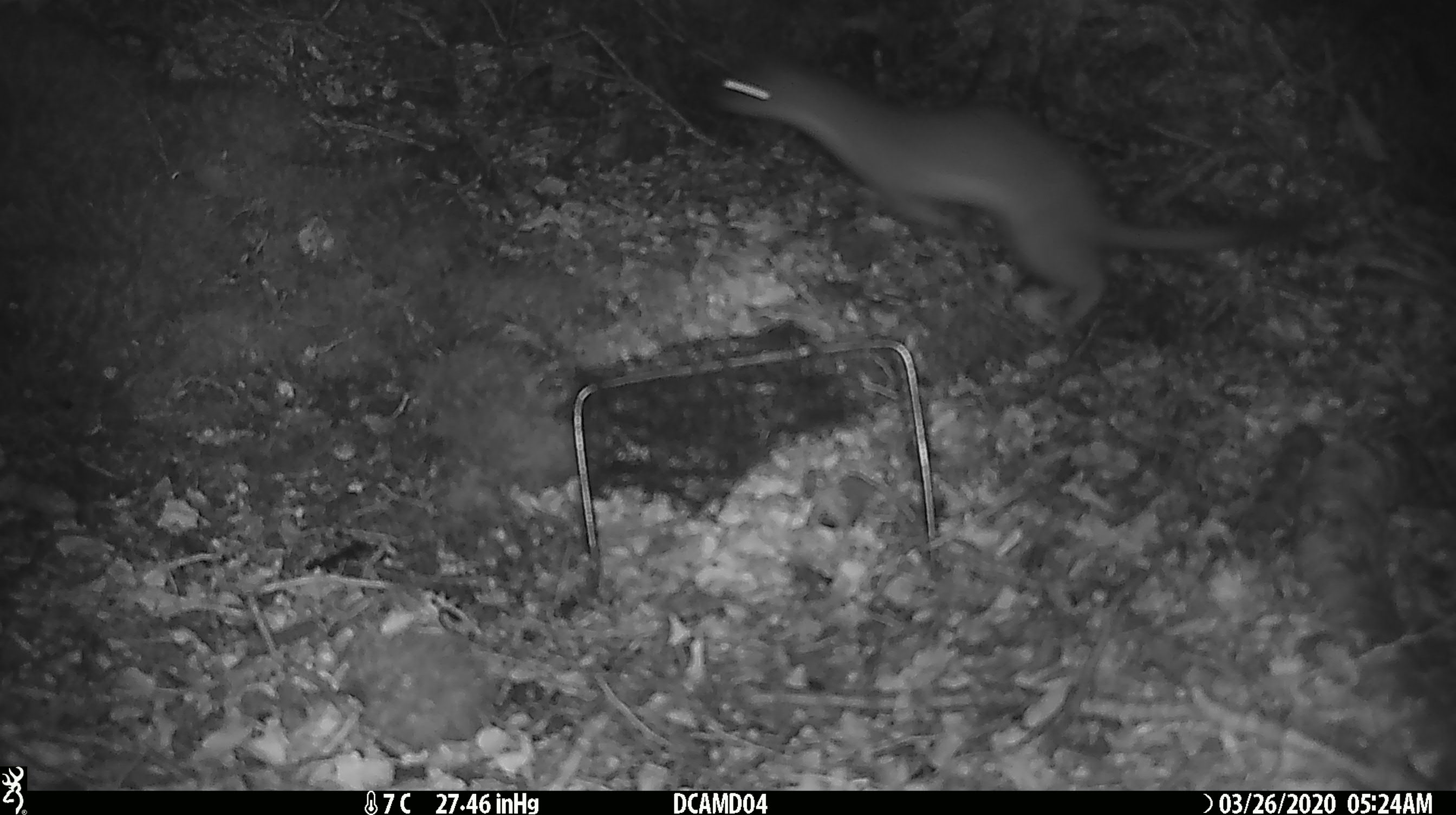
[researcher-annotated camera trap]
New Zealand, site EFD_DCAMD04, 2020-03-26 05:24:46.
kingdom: Animalia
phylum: Chordata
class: Mammalia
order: Carnivora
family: Mustelidae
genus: Mustela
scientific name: Mustela erminea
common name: stoat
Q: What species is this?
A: Stoat (Mustela erminea).